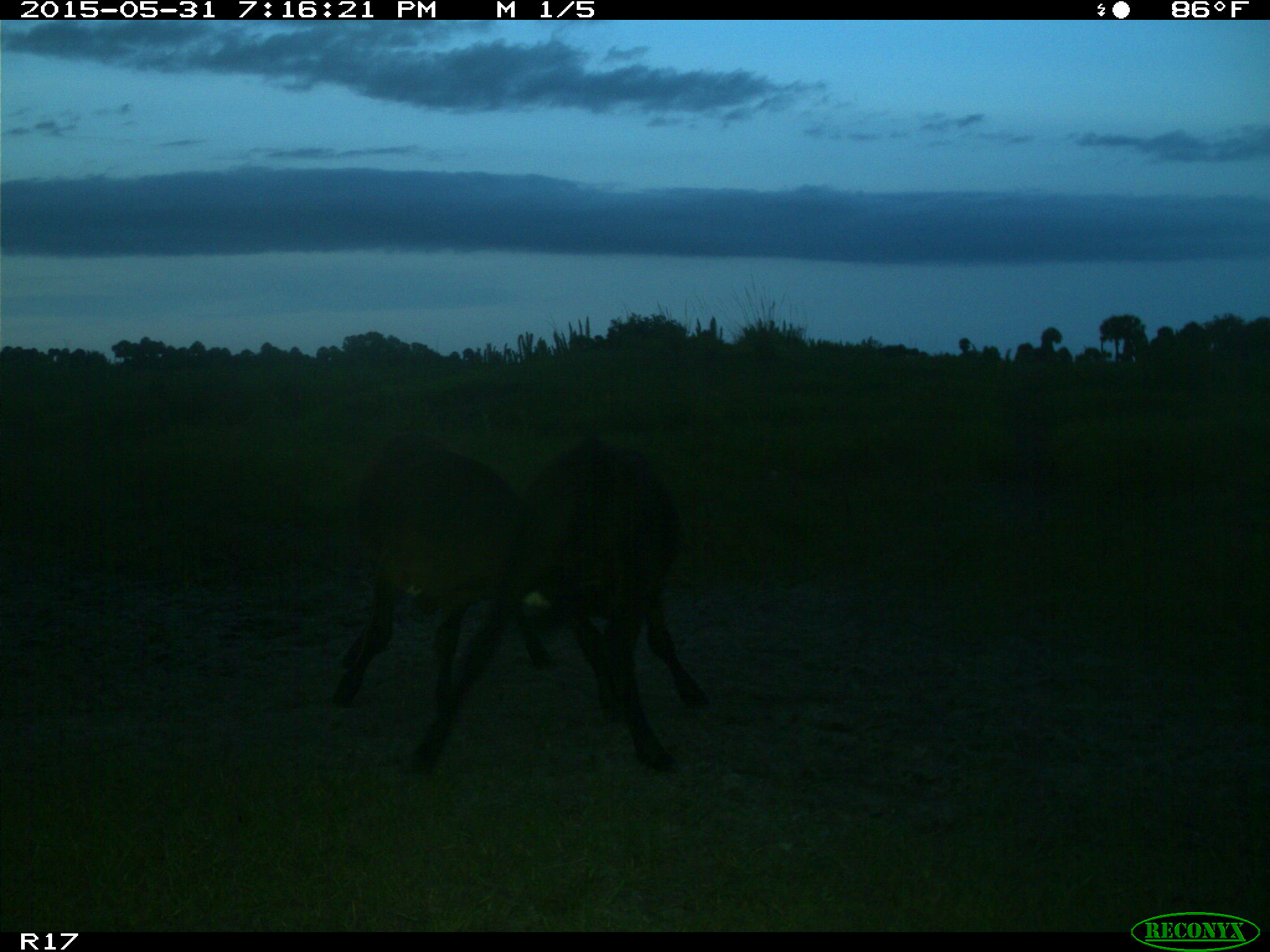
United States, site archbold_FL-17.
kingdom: Animalia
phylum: Chordata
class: Mammalia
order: Artiodactyla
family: Bovidae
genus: Bos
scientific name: Bos taurus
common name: domestic cow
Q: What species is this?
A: Bos taurus (domestic cow).